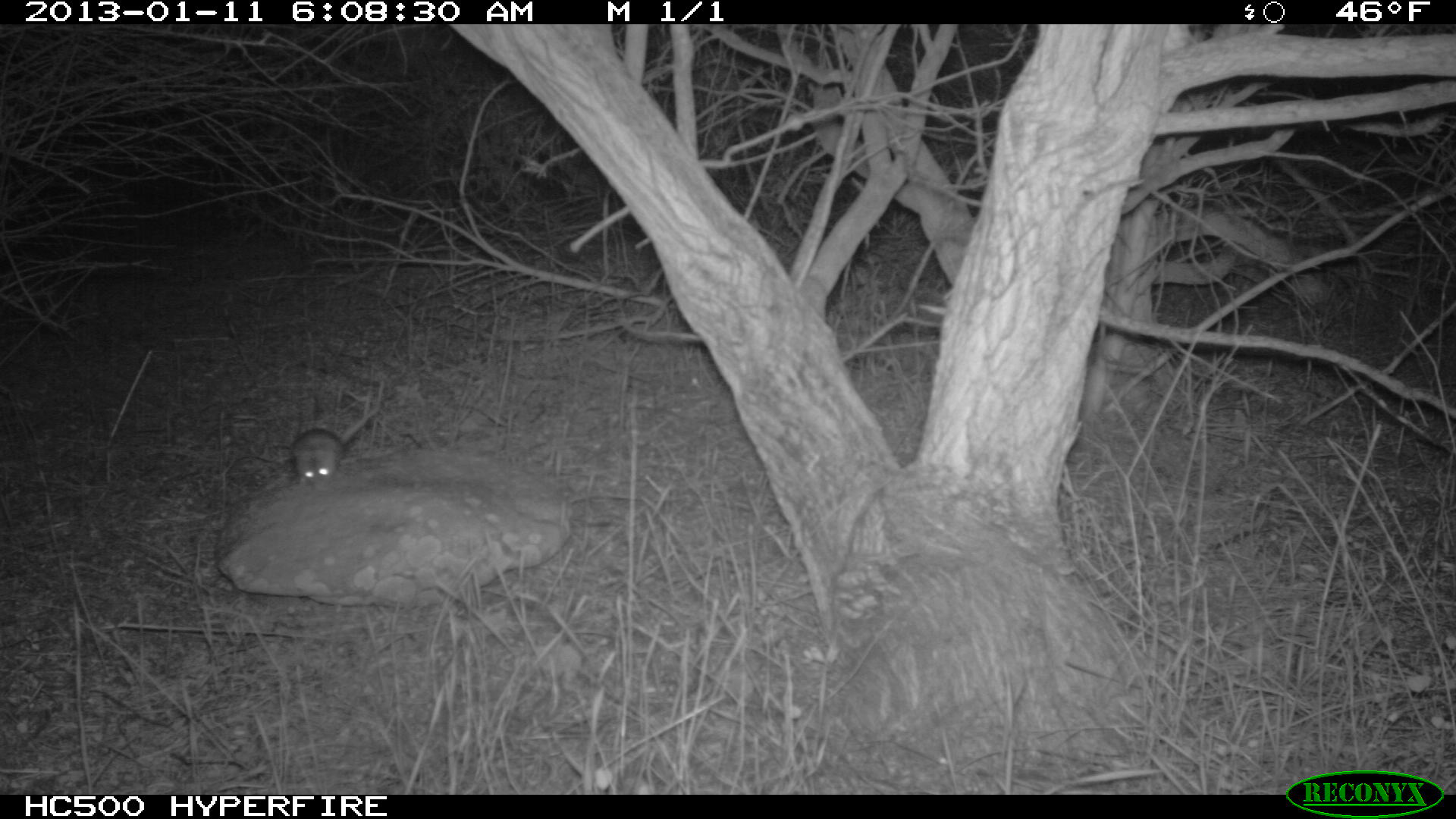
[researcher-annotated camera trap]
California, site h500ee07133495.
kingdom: Animalia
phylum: Chordata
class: Mammalia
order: Rodentia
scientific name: Rodentia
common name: rodent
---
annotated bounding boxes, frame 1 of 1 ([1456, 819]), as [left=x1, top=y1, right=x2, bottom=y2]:
rodent: [left=290, top=381, right=384, bottom=490]